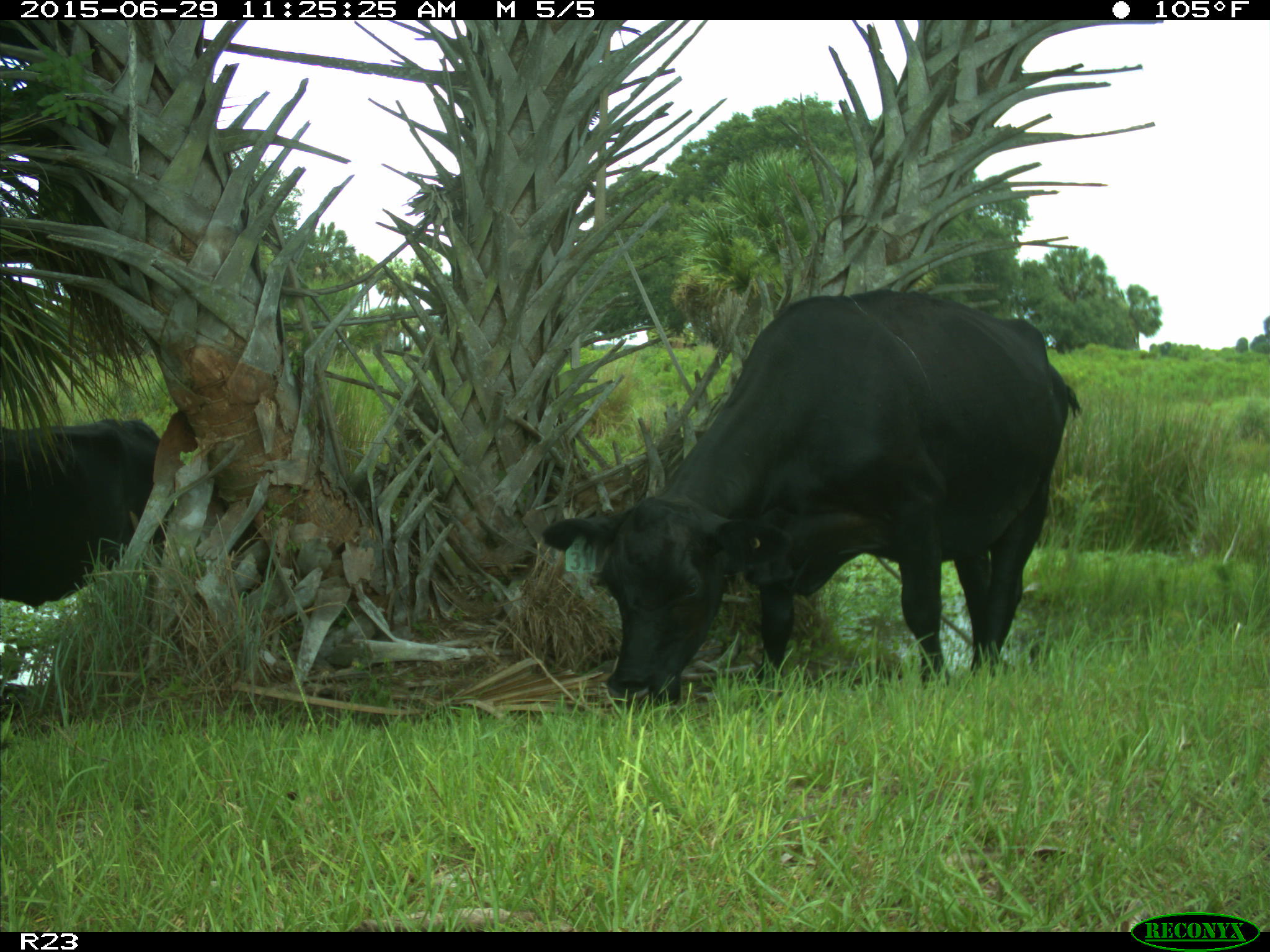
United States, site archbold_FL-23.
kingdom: Animalia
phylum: Chordata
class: Mammalia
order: Artiodactyla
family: Bovidae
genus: Bos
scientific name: Bos taurus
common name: domestic cow